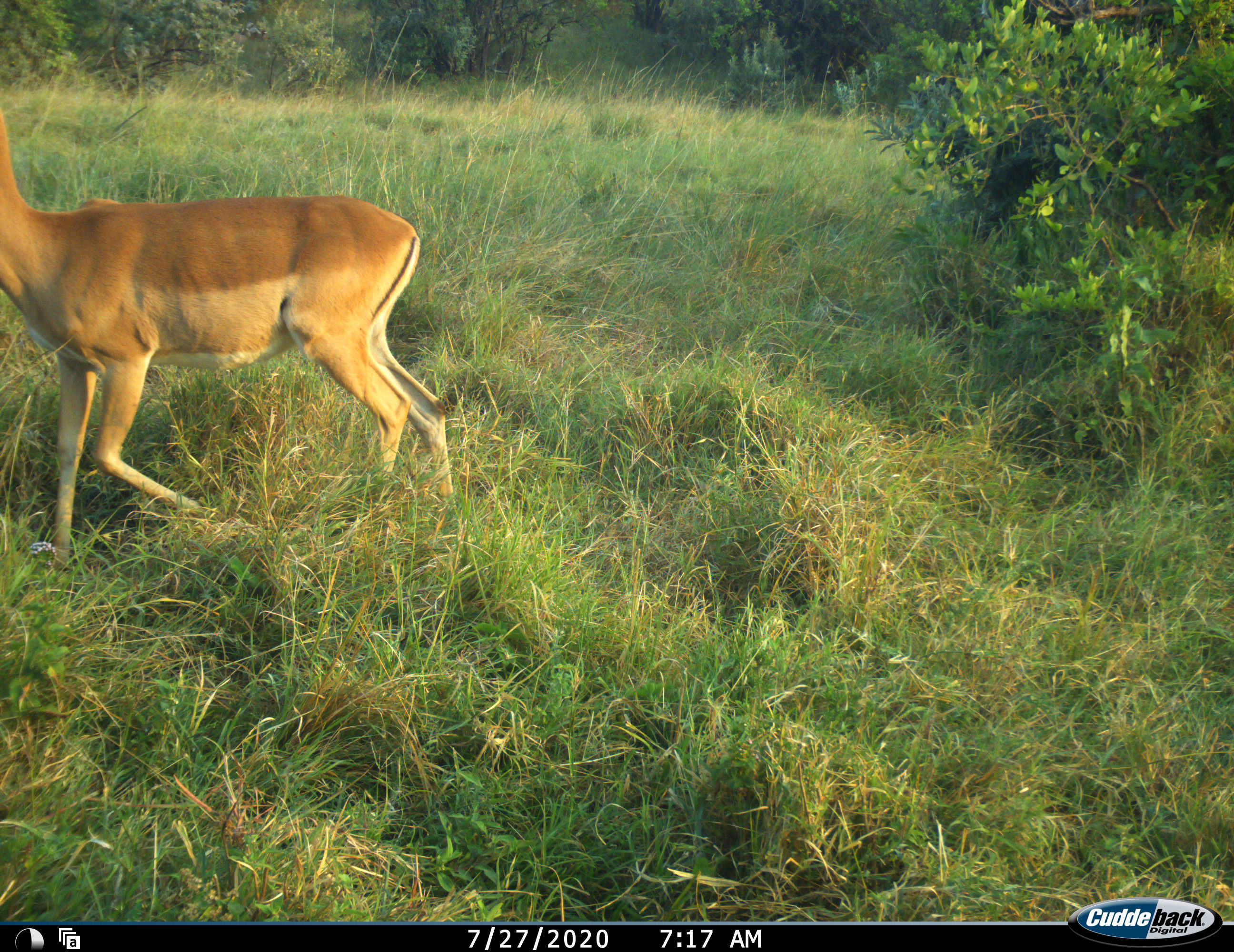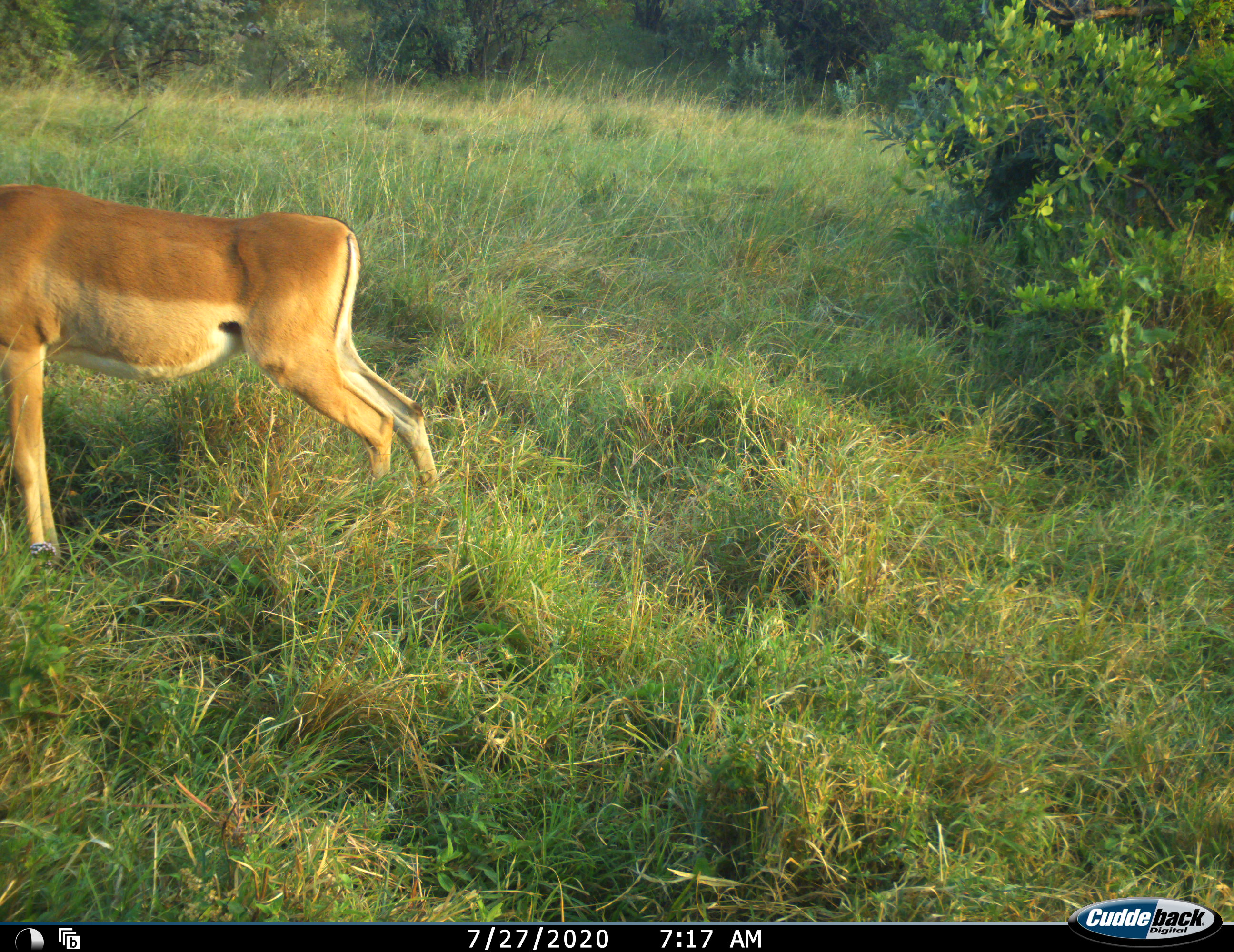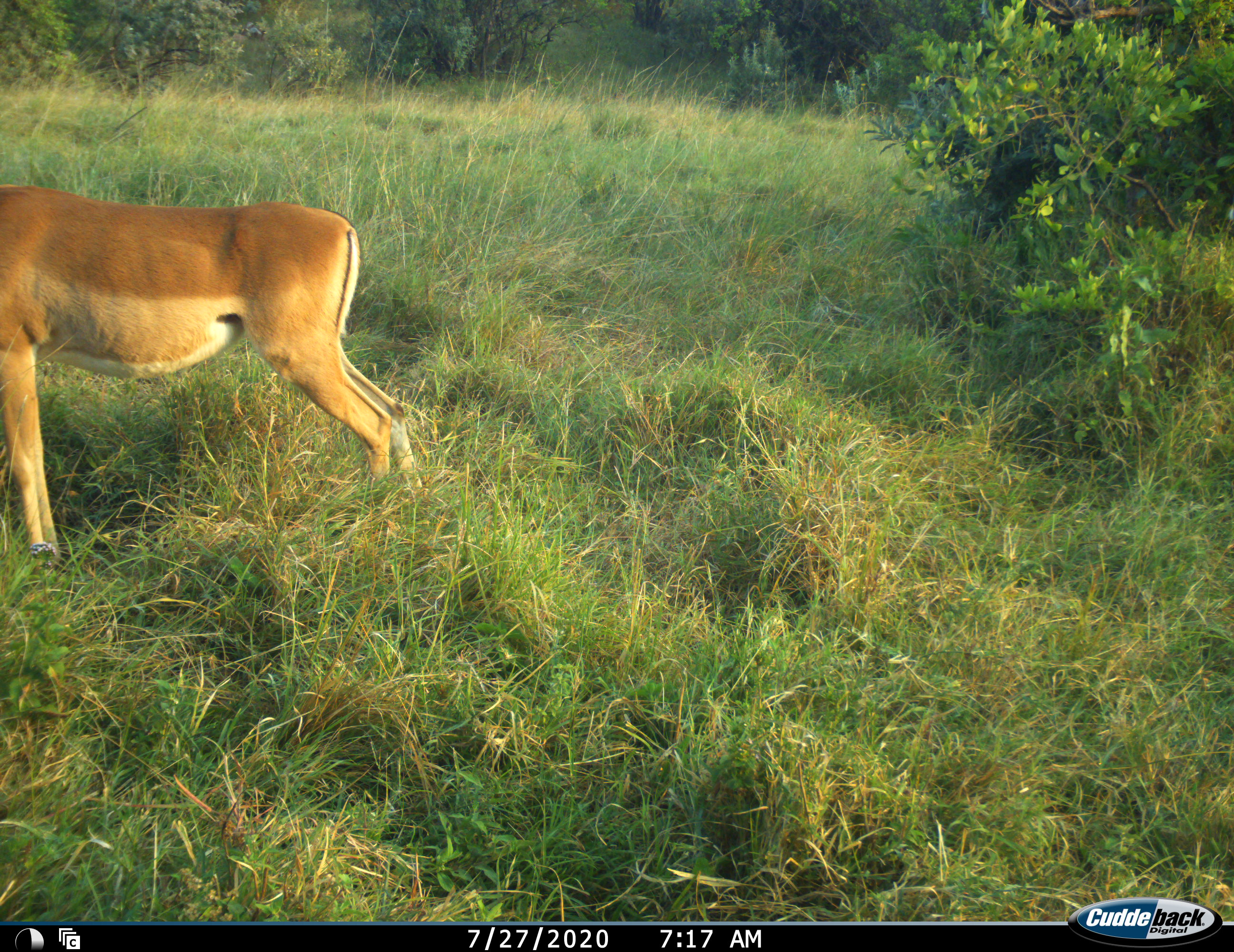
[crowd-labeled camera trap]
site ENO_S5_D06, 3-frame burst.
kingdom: Animalia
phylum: Chordata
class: Mammalia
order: Artiodactyla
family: Bovidae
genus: Aepyceros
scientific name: Aepyceros melampus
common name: impala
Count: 1.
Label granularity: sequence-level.